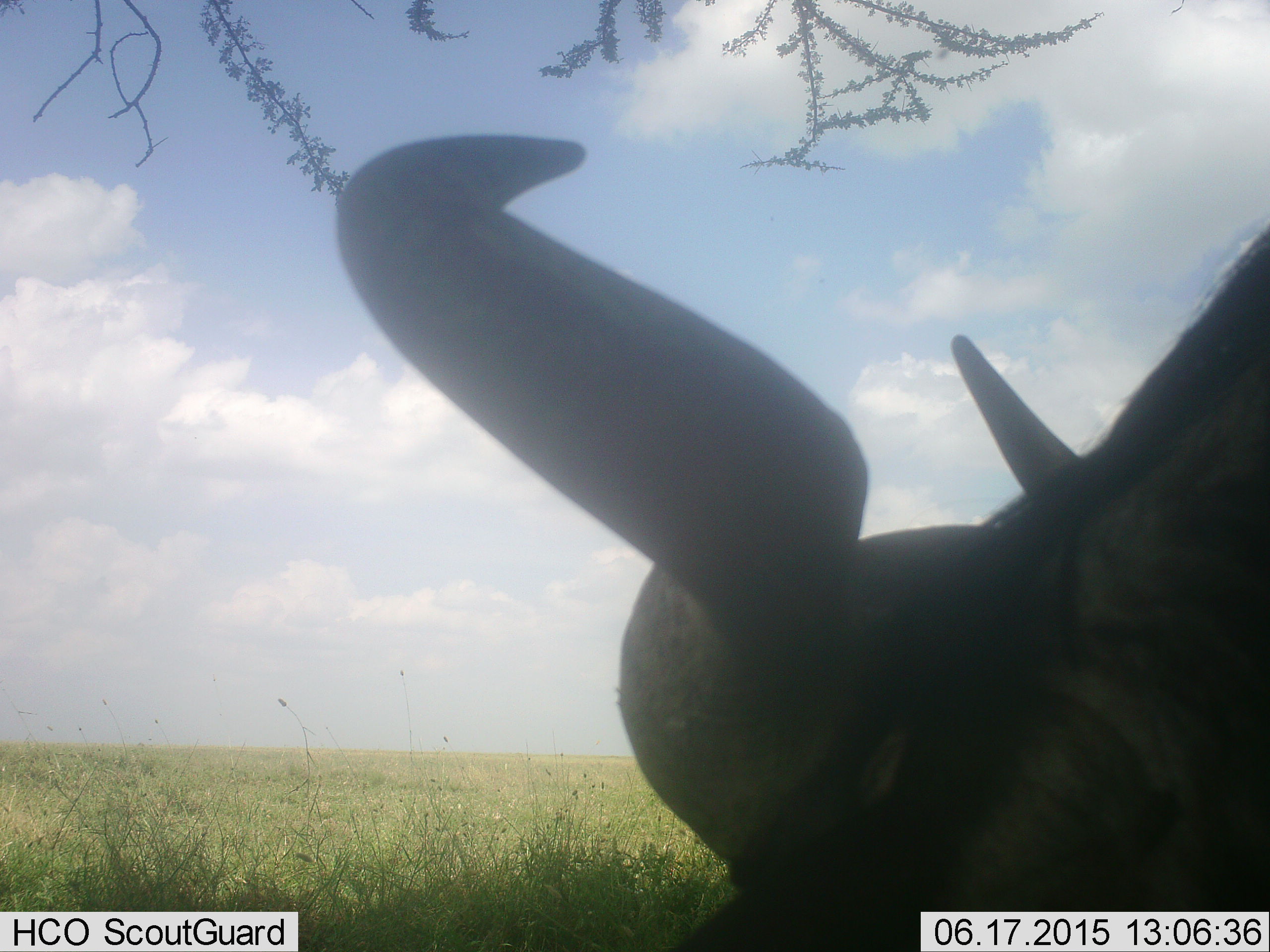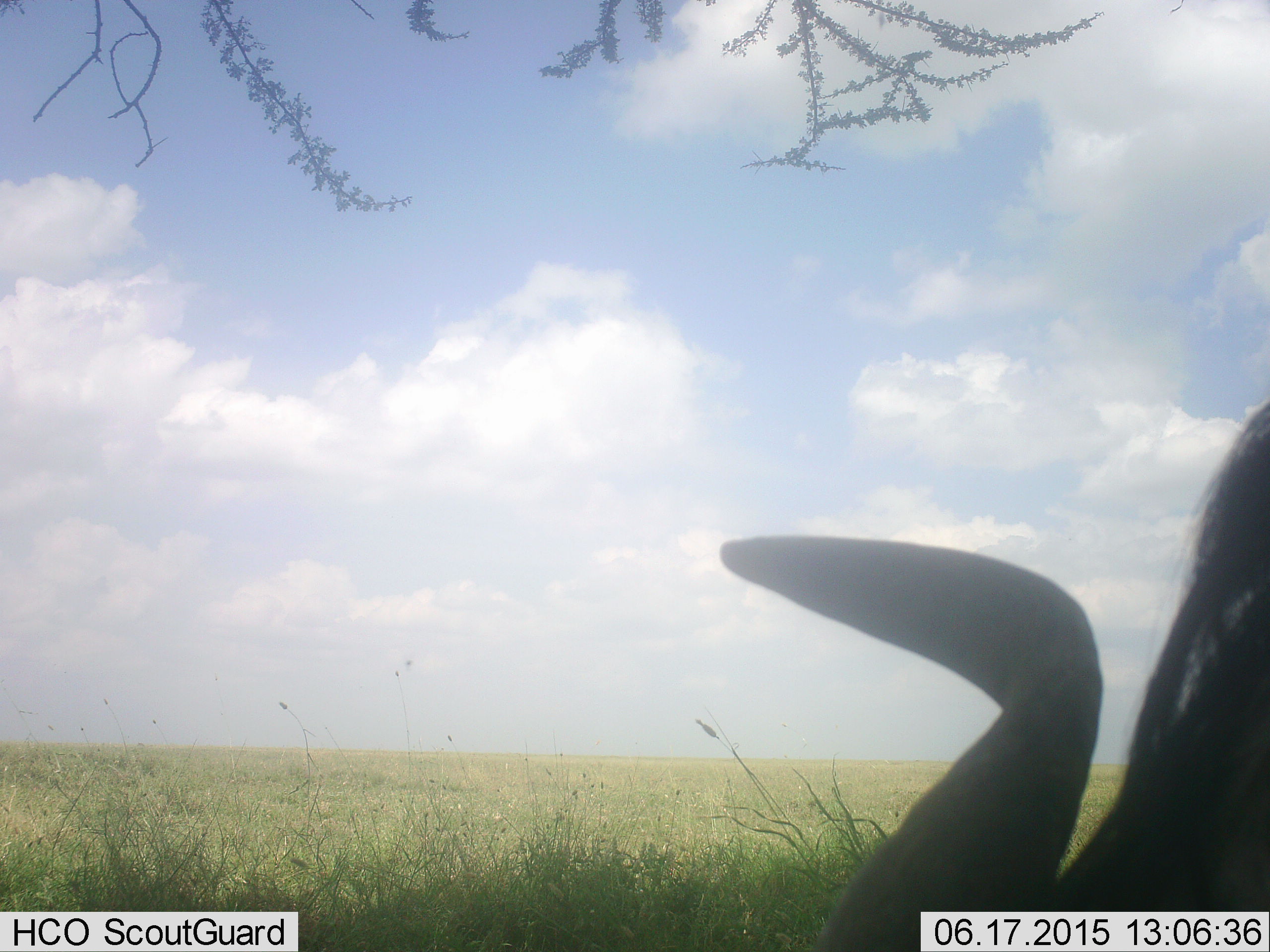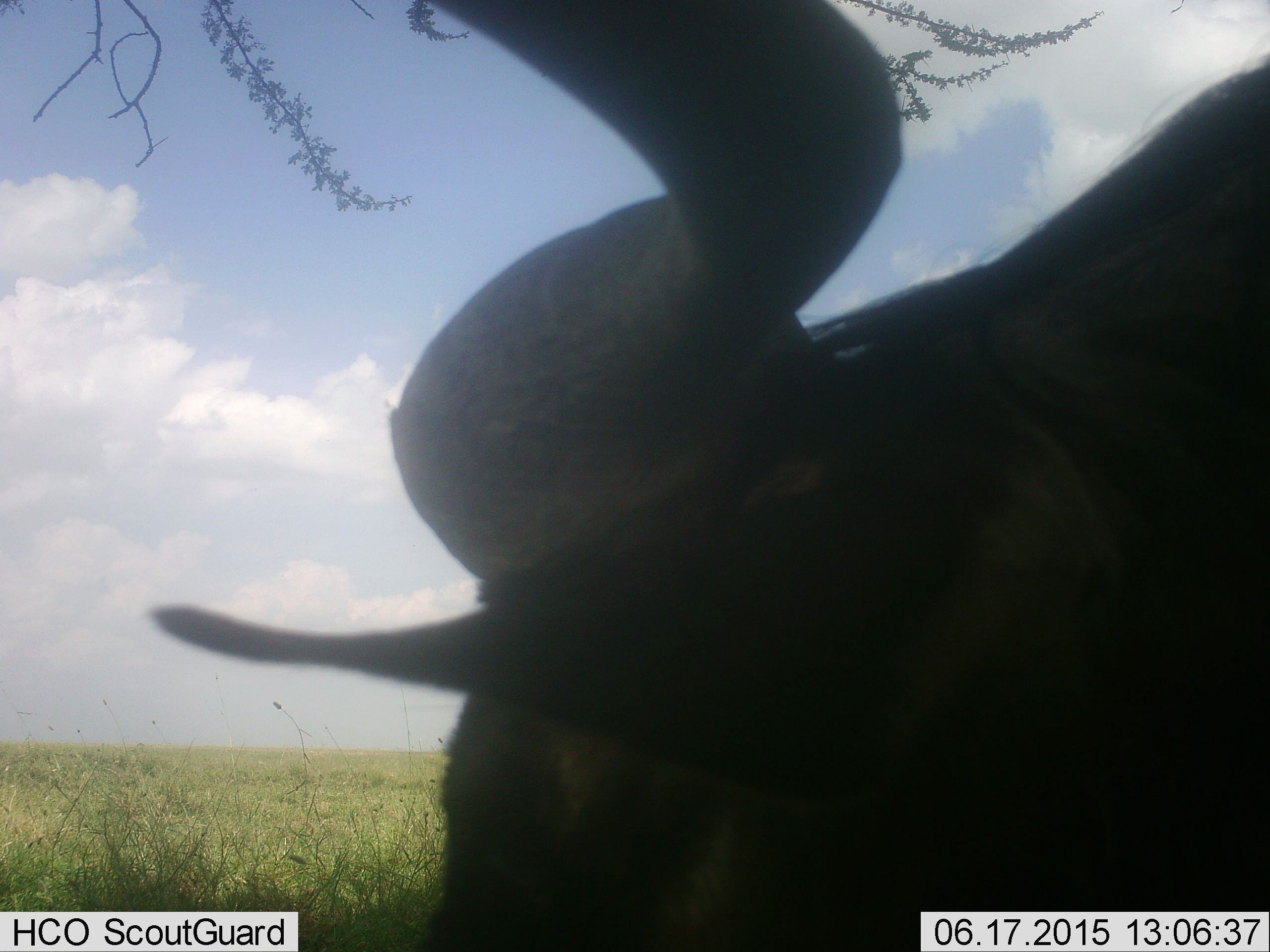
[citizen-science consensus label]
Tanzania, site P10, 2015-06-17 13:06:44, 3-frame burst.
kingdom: Animalia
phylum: Chordata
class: Mammalia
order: Artiodactyla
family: Bovidae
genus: Connochaetes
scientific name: Connochaetes taurinus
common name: blue wildebeest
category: wildebeest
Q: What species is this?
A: Wildebeest (blue wildebeest) (Connochaetes taurinus).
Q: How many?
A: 1.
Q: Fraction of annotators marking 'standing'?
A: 20%.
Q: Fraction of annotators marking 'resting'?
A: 10%.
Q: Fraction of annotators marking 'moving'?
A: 30%.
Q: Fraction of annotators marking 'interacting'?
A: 0%.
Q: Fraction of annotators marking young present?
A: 0%.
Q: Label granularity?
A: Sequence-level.